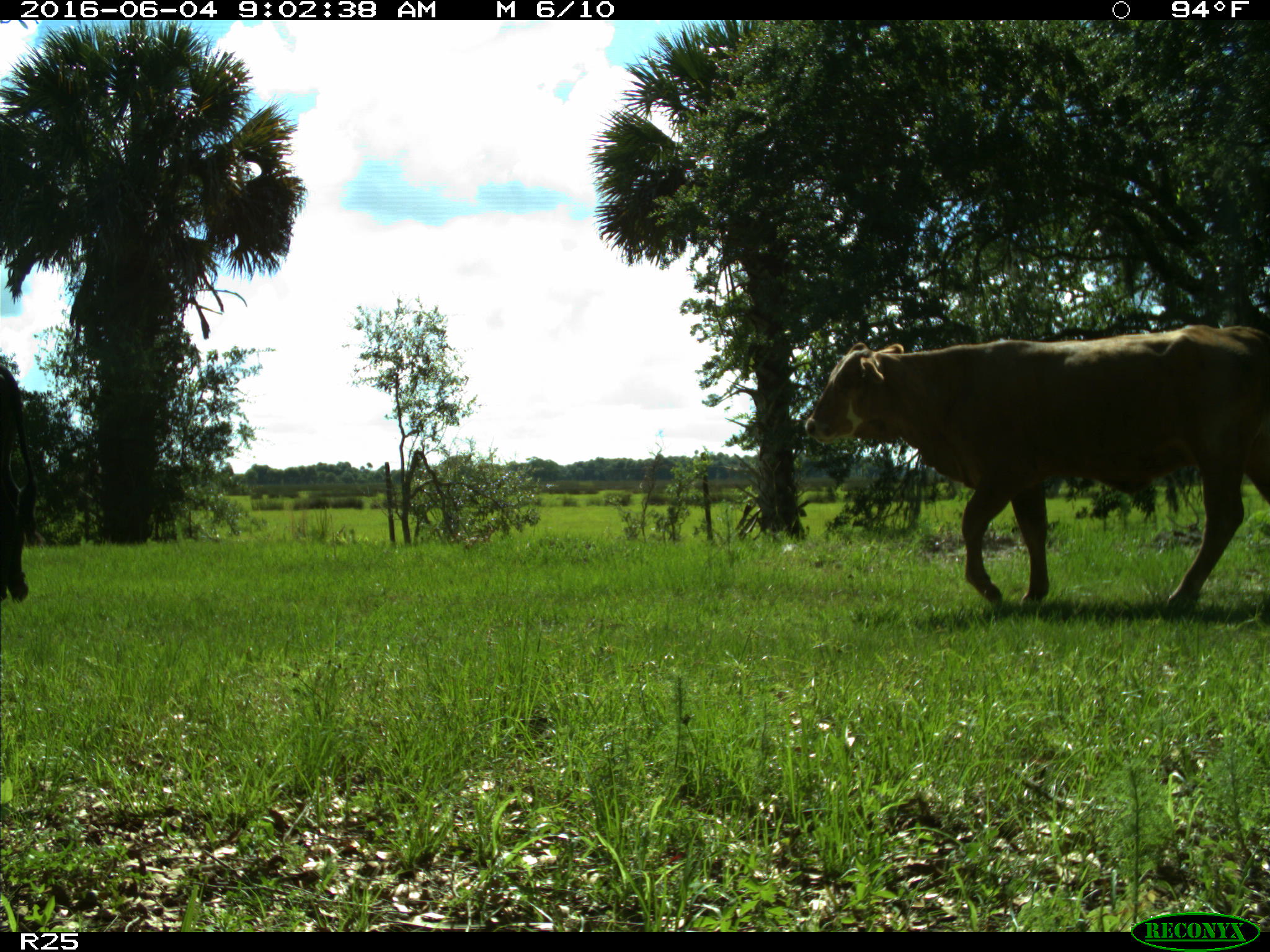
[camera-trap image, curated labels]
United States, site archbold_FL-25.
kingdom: Animalia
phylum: Chordata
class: Mammalia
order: Artiodactyla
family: Bovidae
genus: Bos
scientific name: Bos taurus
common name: domestic cow